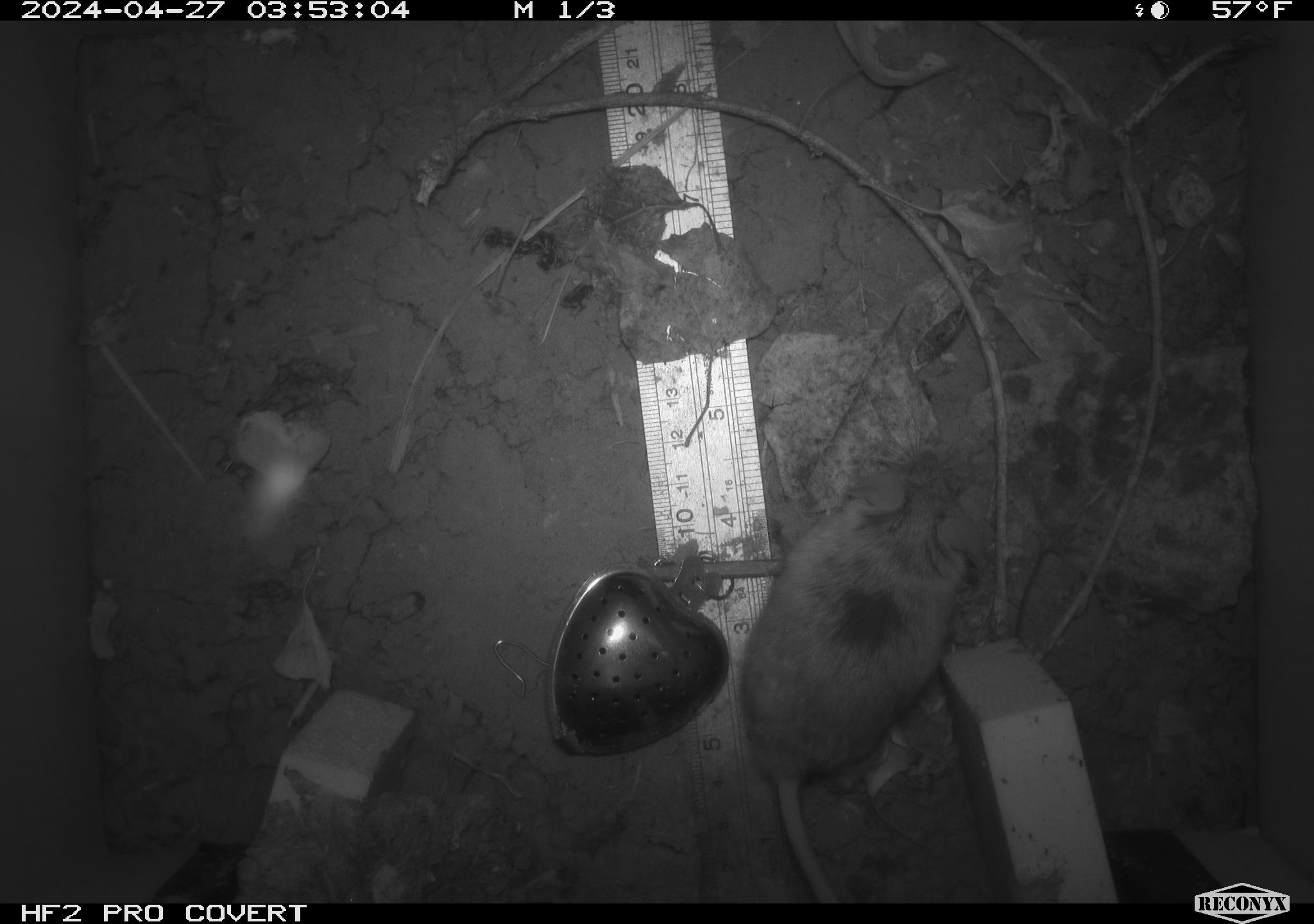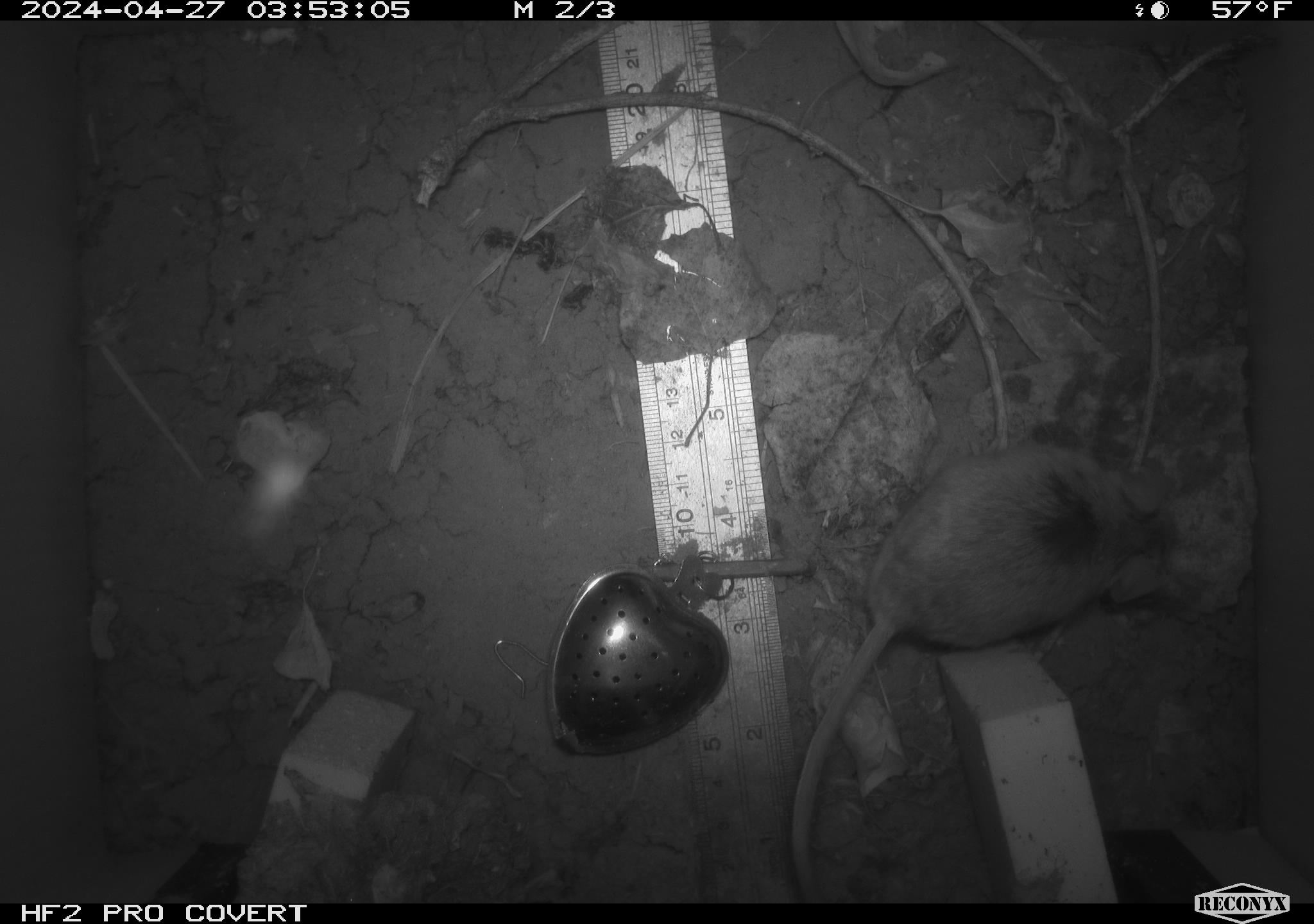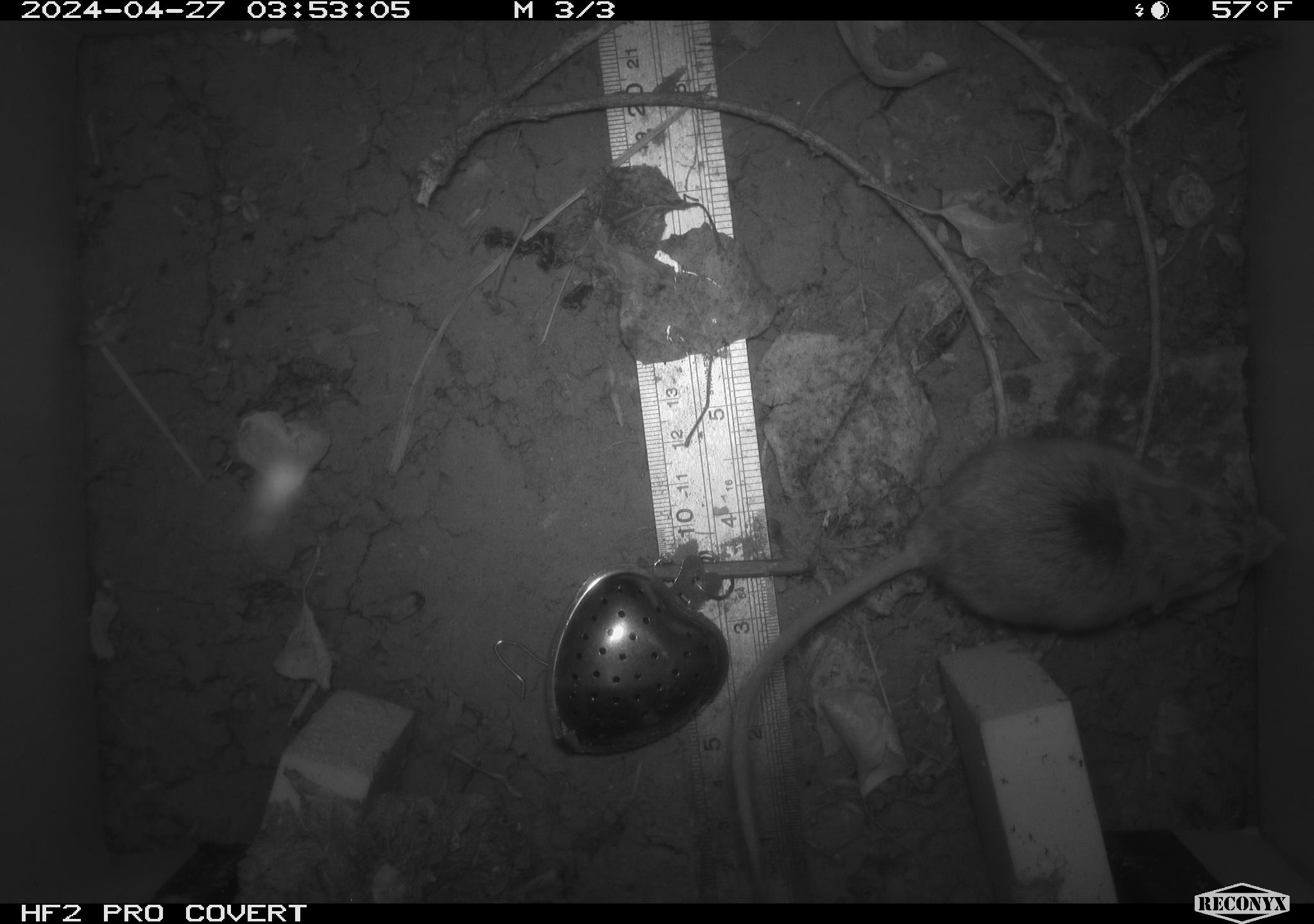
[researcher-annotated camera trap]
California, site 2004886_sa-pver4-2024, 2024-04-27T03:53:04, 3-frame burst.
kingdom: Animalia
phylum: Chordata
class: Mammalia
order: Rodentia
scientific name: Rodentia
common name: mouse species